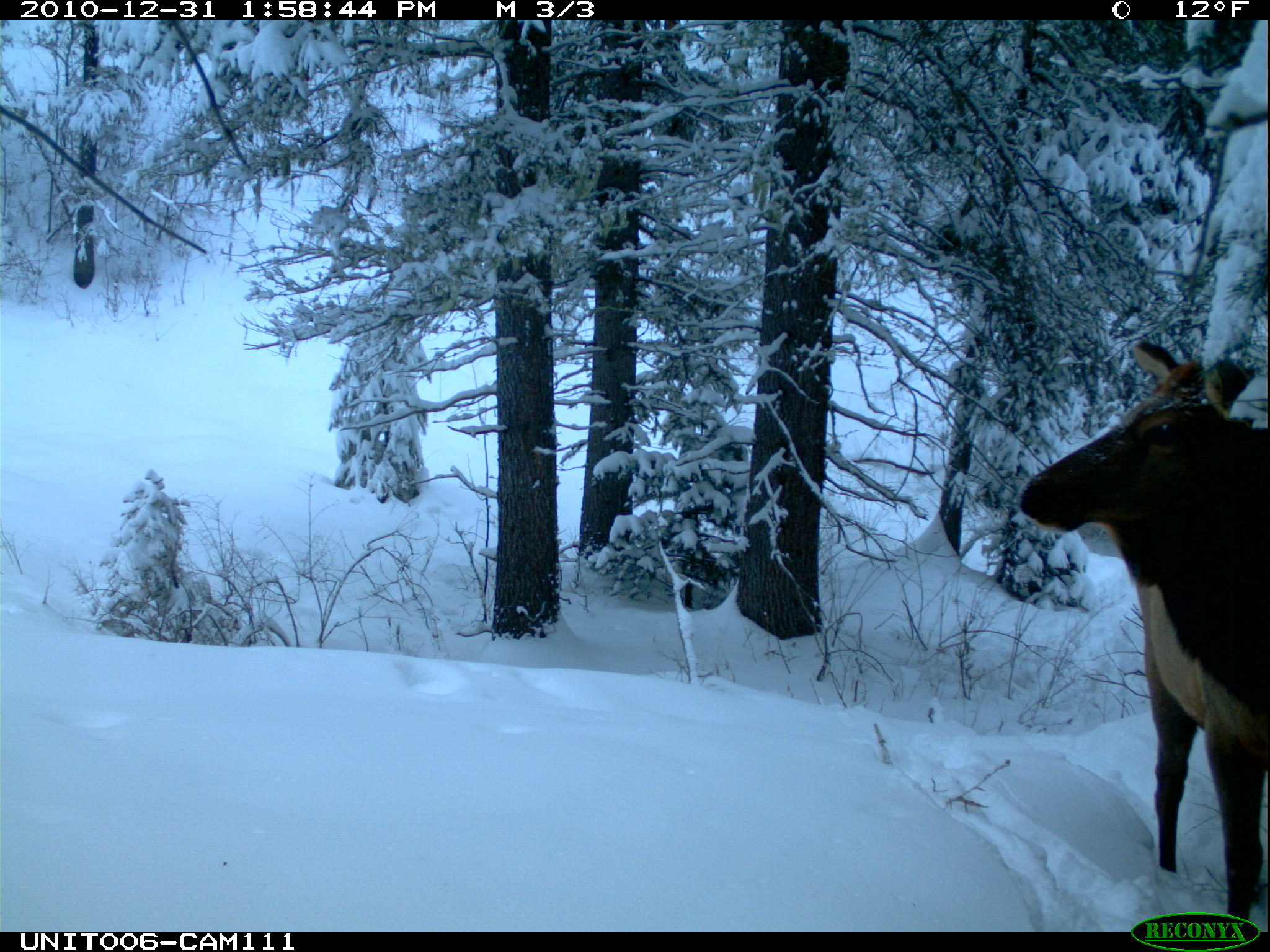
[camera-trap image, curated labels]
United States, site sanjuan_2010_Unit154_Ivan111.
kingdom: Animalia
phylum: Chordata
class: Mammalia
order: Artiodactyla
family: Cervidae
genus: Cervus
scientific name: Cervus elaphus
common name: red deer